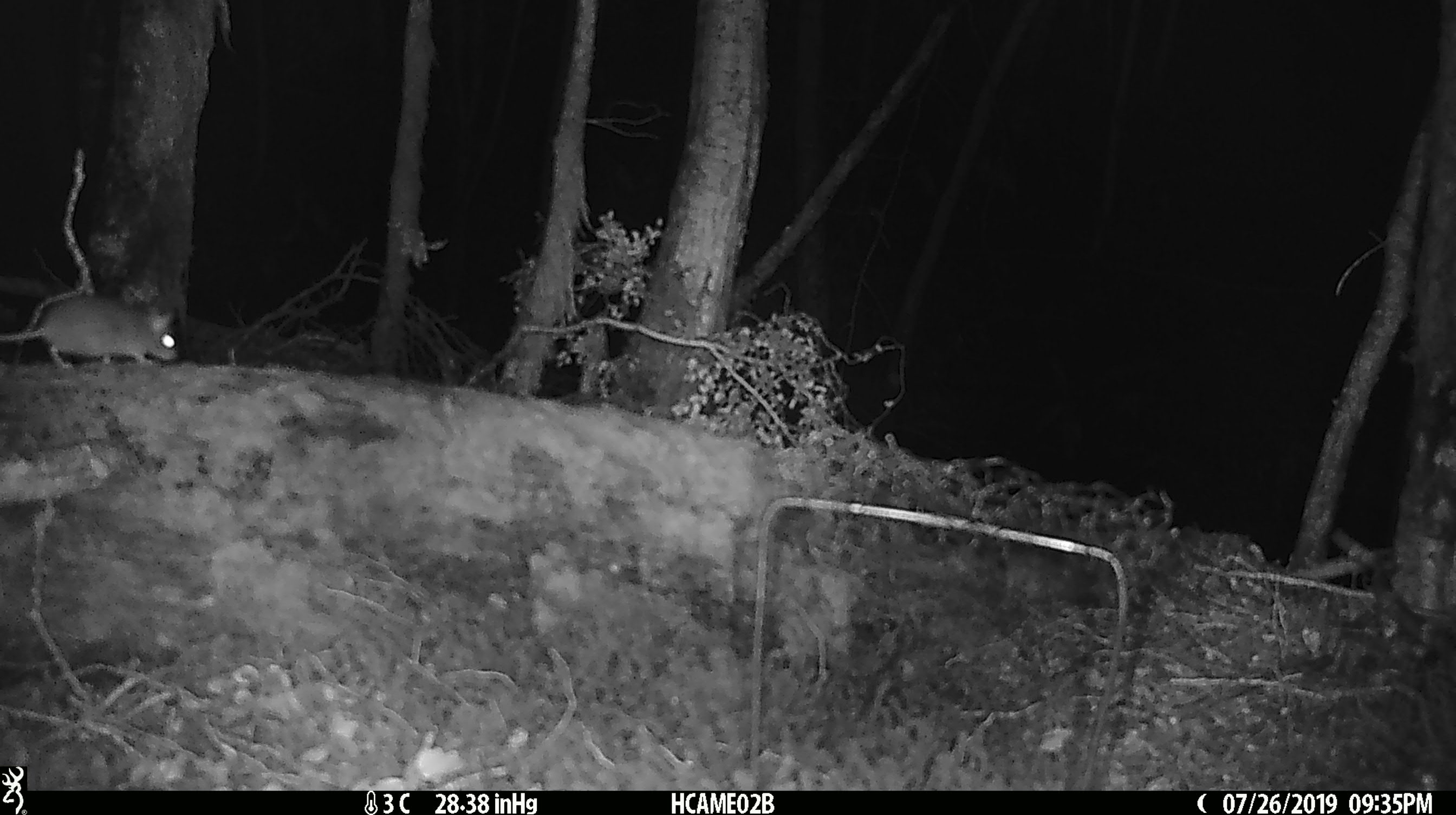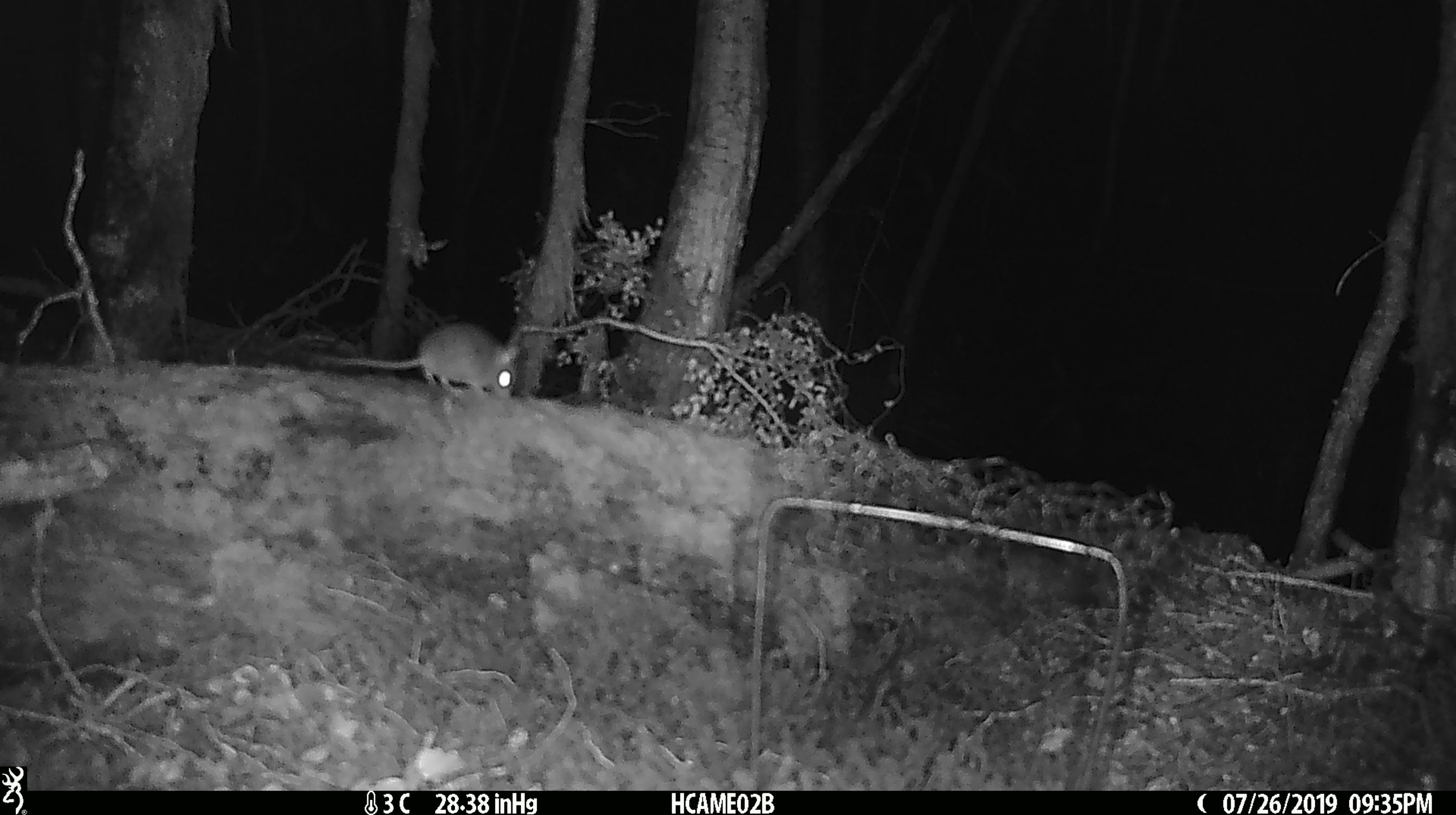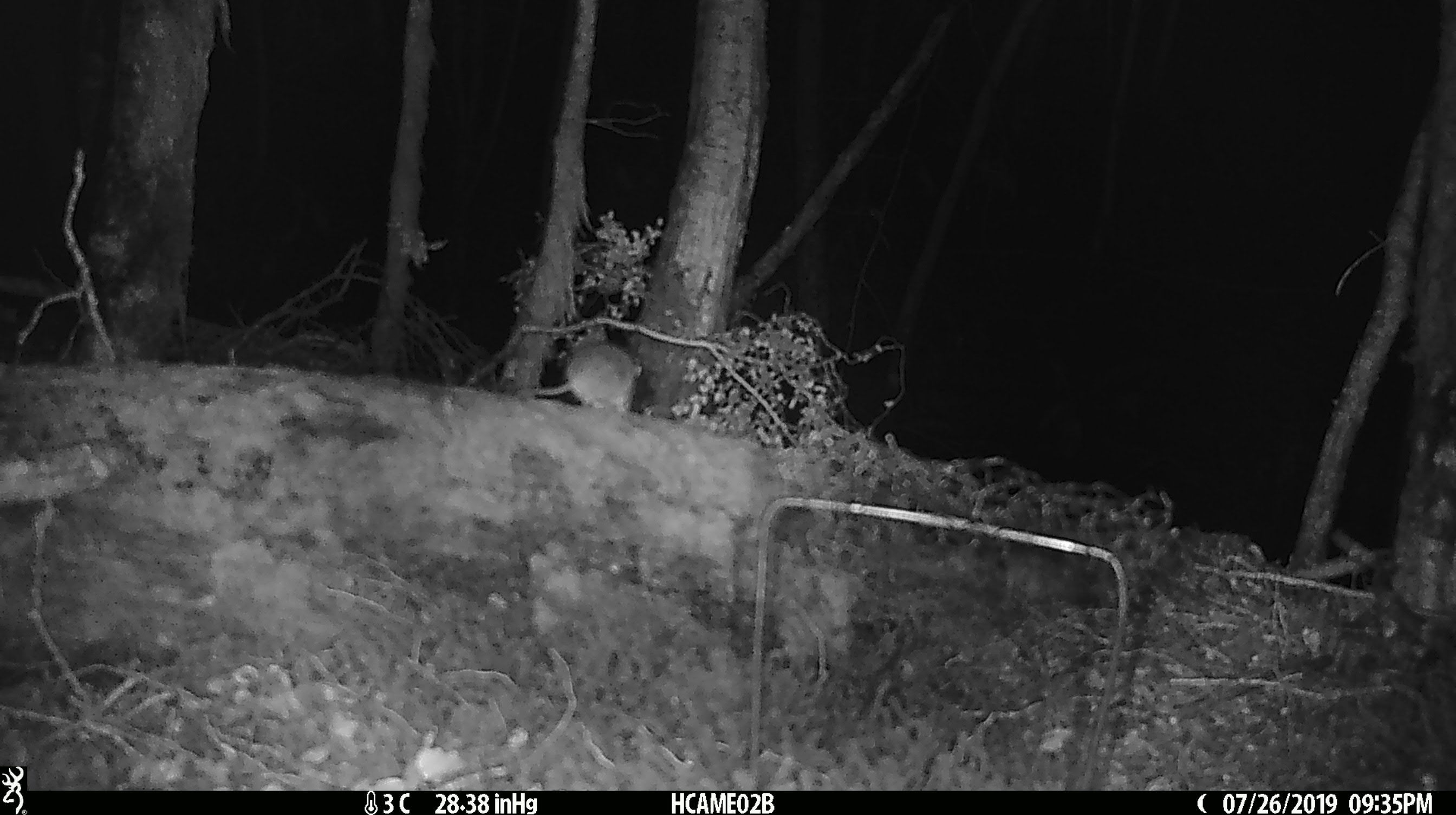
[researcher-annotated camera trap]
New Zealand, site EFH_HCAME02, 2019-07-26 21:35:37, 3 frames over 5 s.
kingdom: Animalia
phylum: Chordata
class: Mammalia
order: Rodentia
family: Muridae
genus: Mus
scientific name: Mus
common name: mouse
Mouse (Mus).